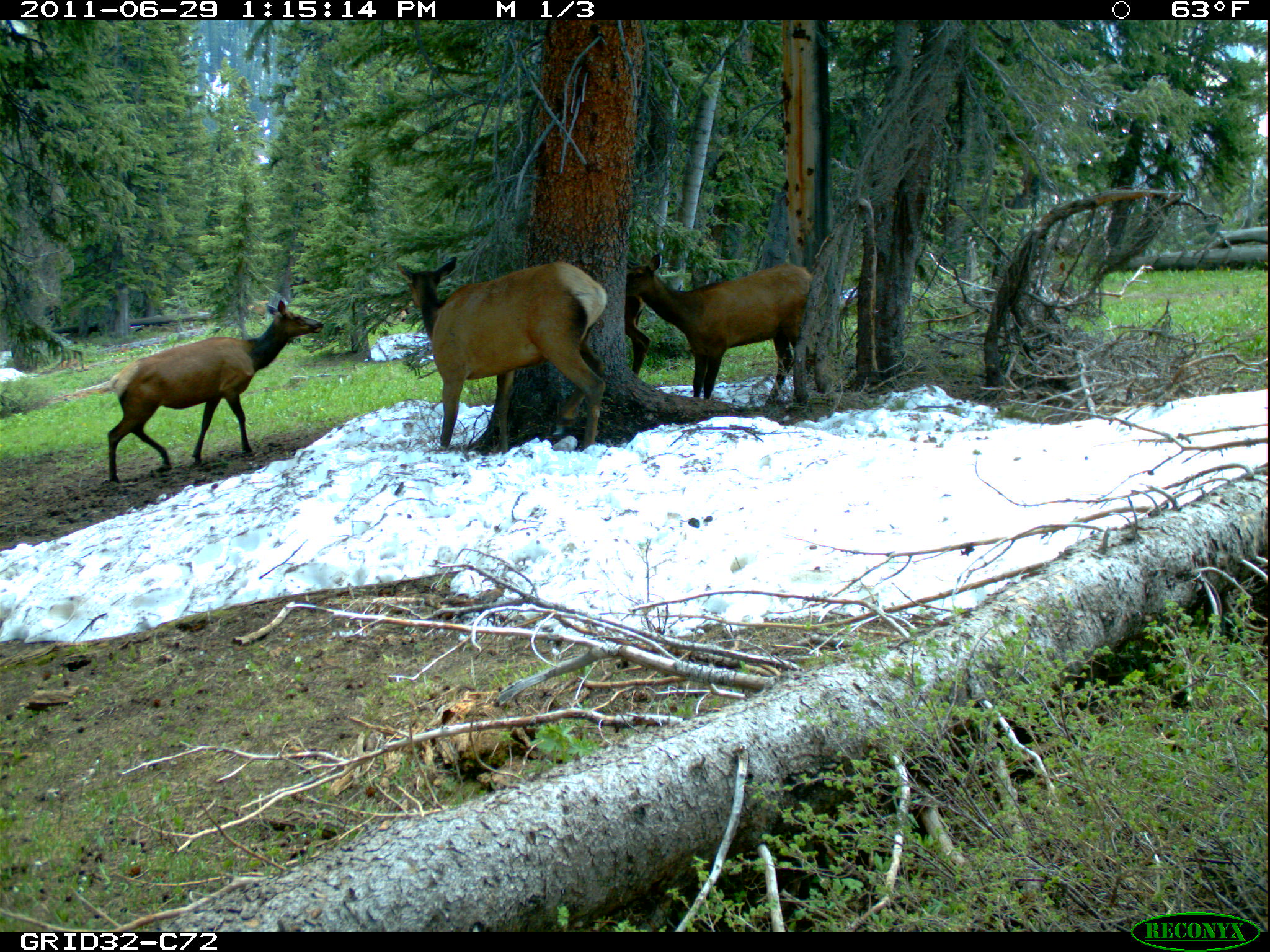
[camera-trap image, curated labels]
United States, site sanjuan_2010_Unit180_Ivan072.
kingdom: Animalia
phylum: Chordata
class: Mammalia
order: Artiodactyla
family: Cervidae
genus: Cervus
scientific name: Cervus elaphus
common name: red deer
Cervus elaphus (red deer).